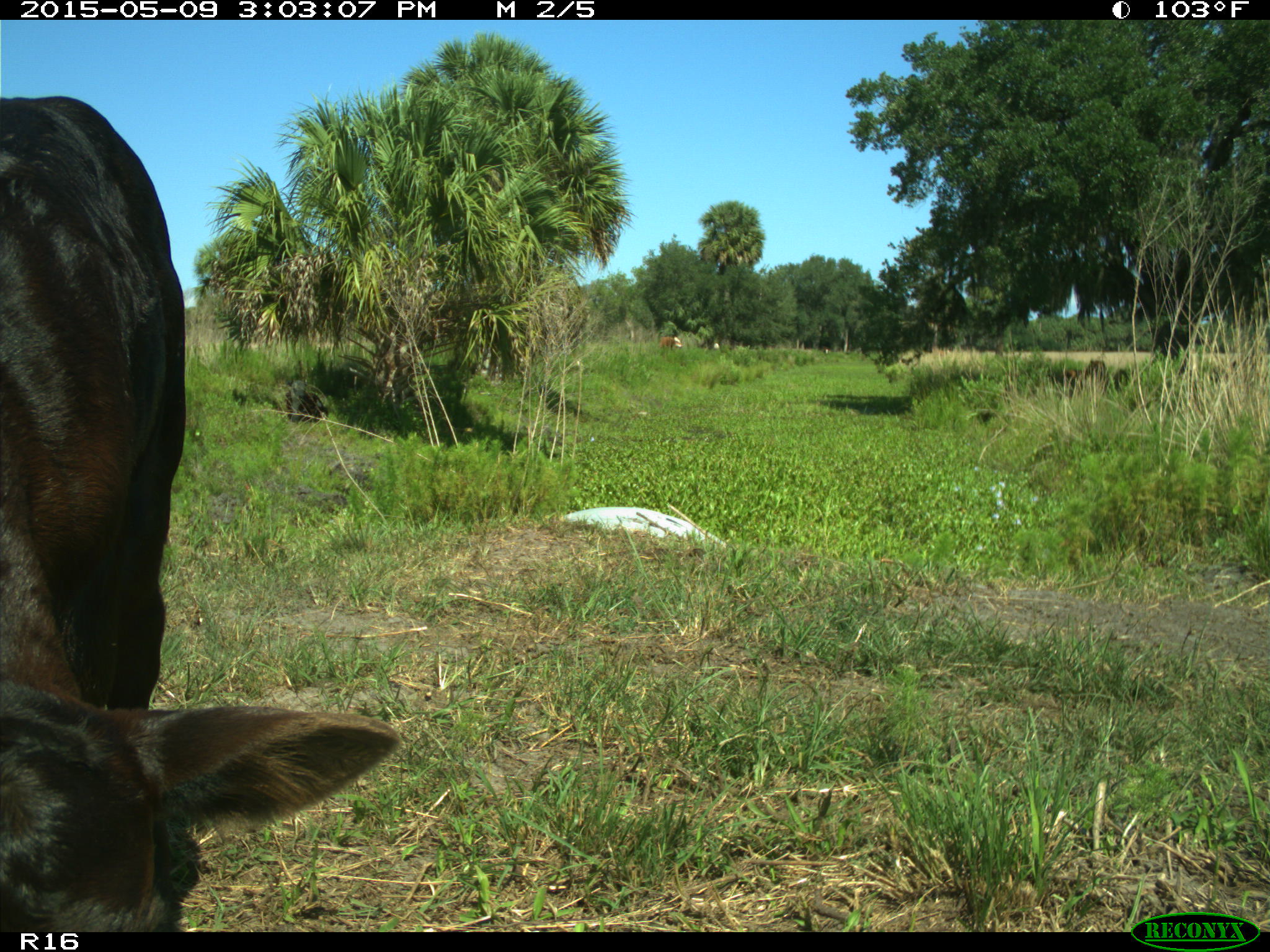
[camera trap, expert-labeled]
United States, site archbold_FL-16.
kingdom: Animalia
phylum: Chordata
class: Mammalia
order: Artiodactyla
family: Bovidae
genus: Bos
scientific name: Bos taurus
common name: domestic cow